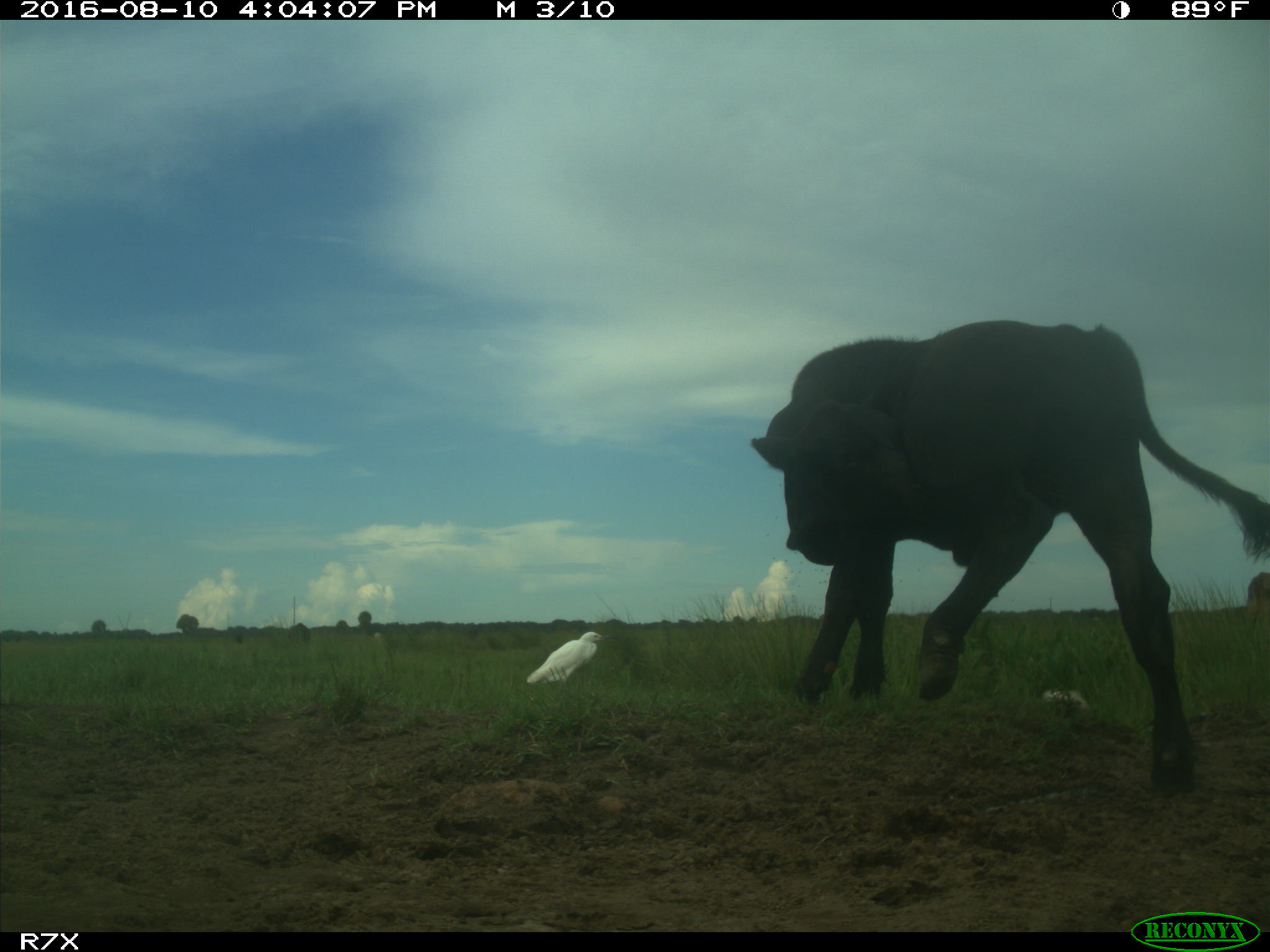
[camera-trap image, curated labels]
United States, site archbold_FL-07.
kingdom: Animalia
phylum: Chordata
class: Mammalia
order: Artiodactyla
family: Bovidae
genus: Bos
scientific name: Bos taurus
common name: domestic cow